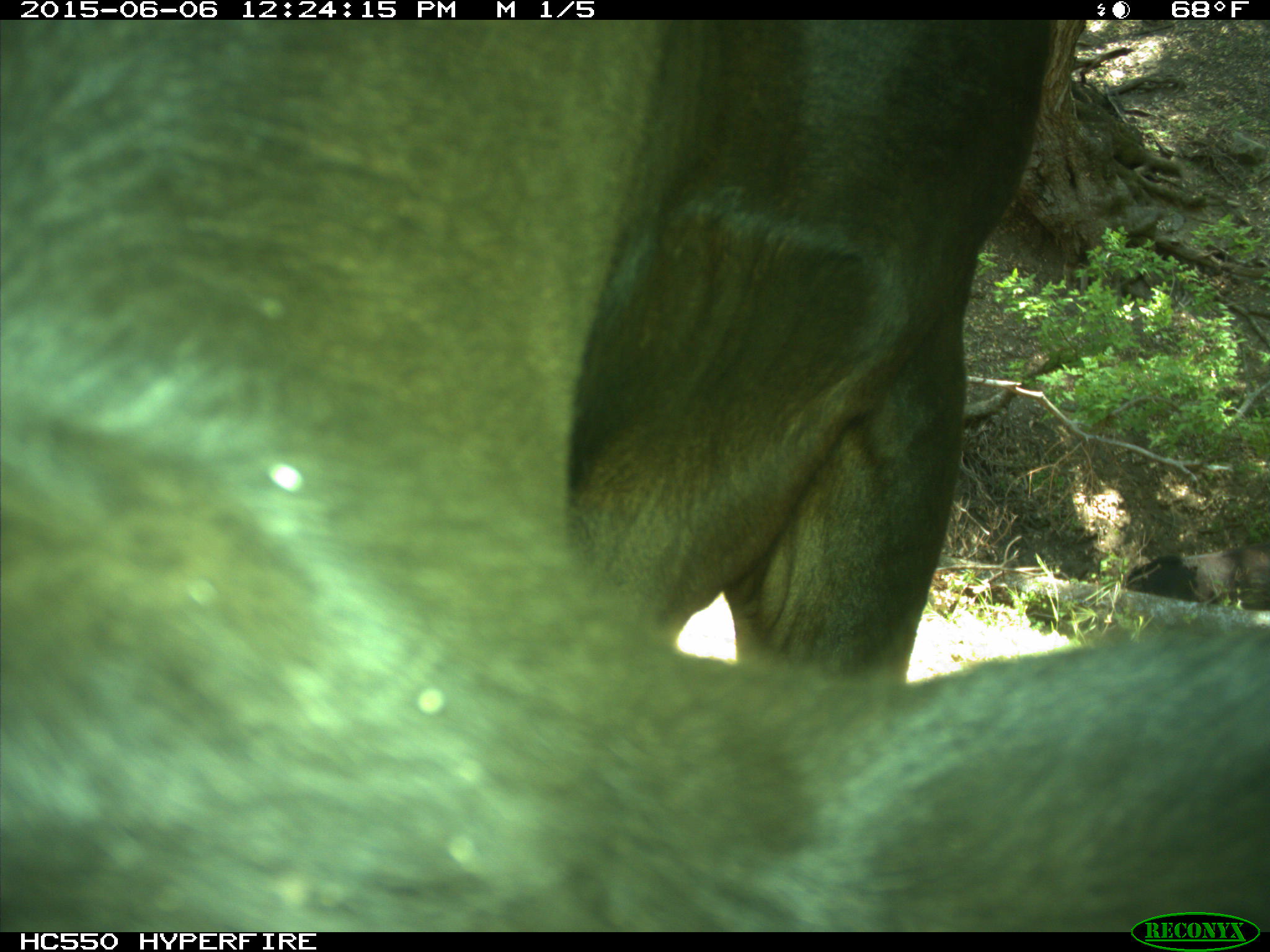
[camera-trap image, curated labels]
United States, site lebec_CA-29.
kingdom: Animalia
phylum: Chordata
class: Mammalia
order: Artiodactyla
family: Bovidae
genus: Bos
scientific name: Bos taurus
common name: domestic cow